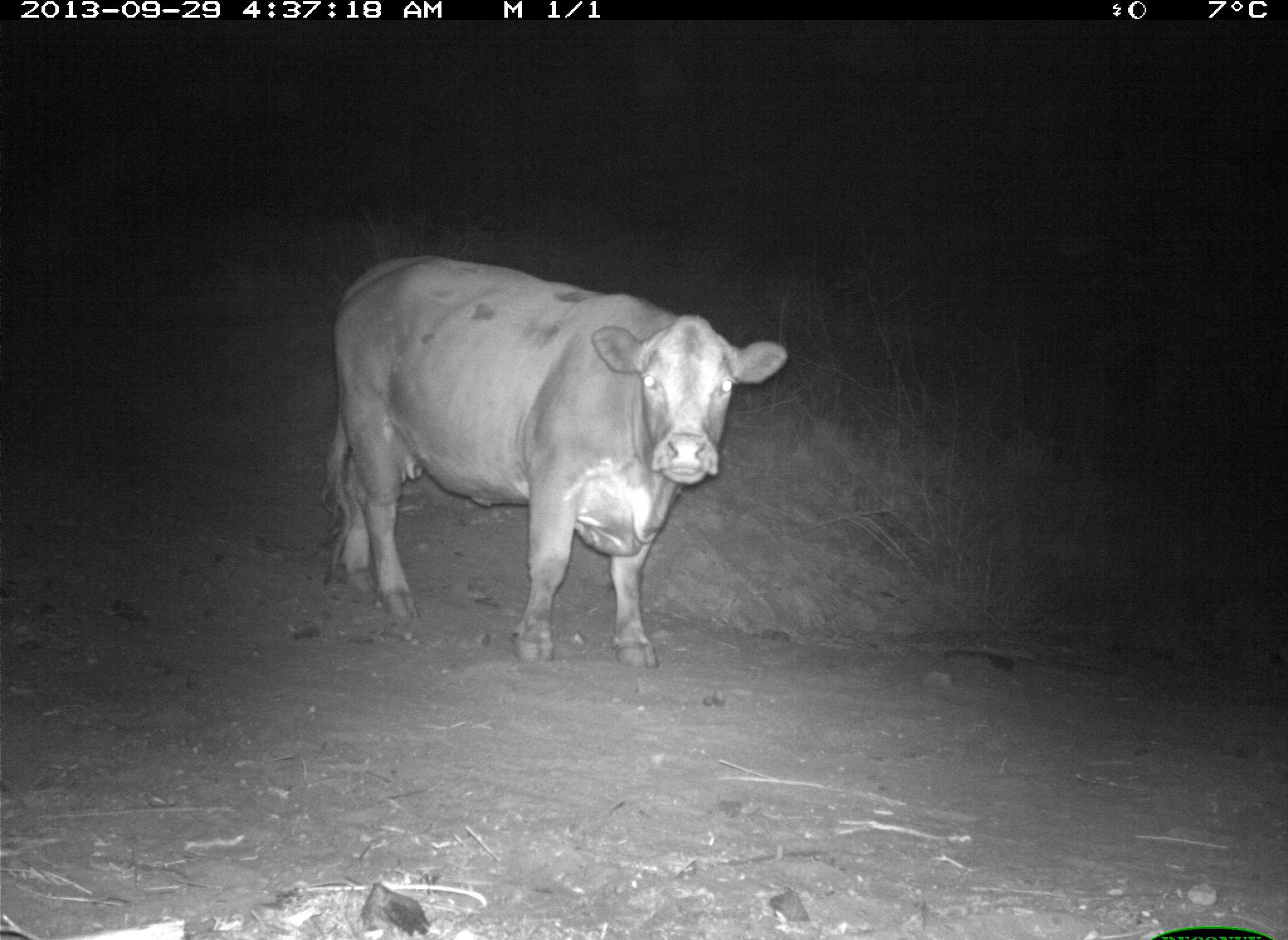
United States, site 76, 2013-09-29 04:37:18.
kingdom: Animalia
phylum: Chordata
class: Mammalia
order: Artiodactyla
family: Bovidae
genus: Bos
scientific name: Bos taurus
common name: cow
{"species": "cow (Bos taurus)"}